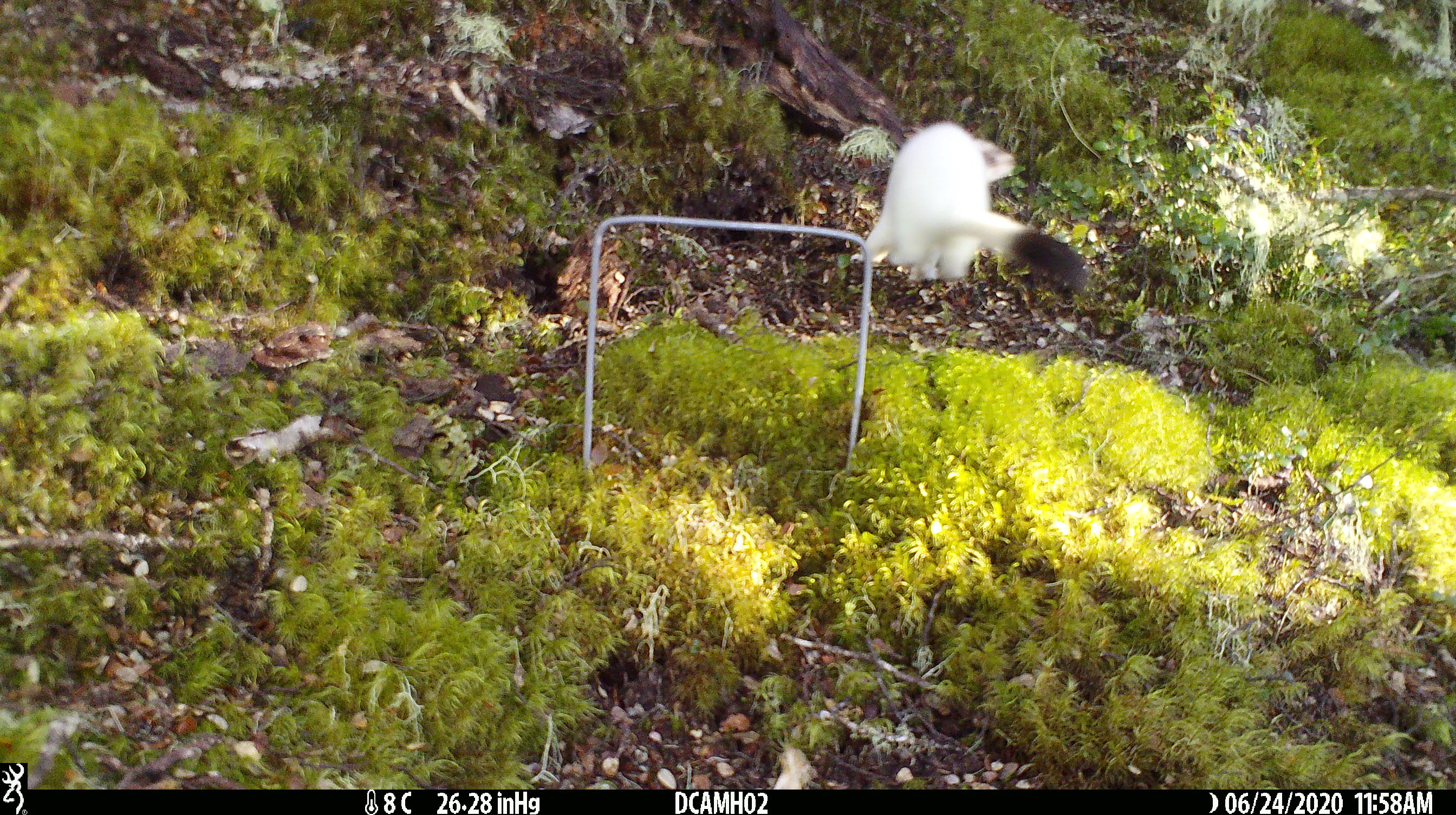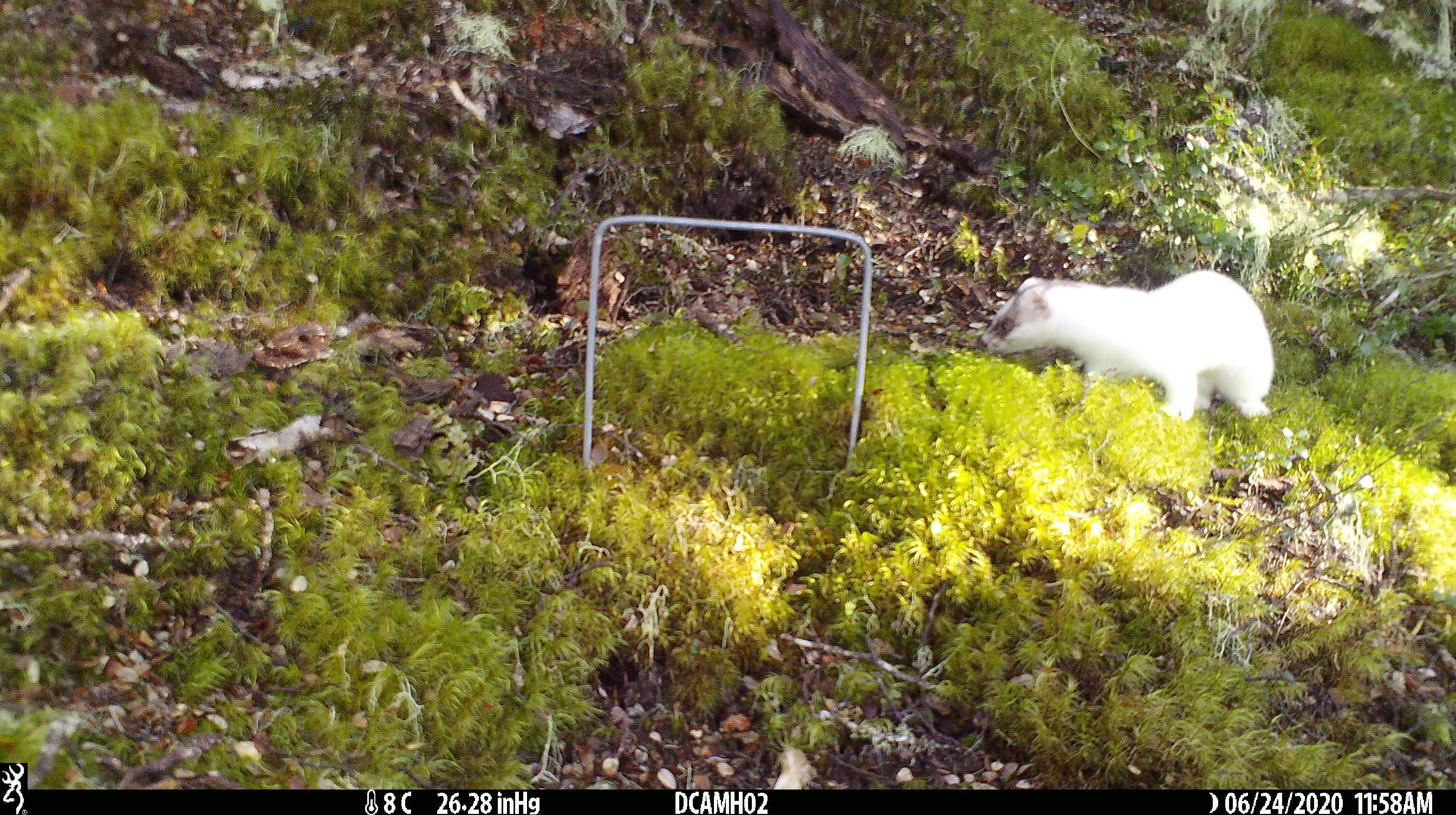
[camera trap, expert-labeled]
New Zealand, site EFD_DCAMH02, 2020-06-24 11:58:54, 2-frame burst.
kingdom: Animalia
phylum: Chordata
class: Mammalia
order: Carnivora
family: Mustelidae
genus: Mustela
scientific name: Mustela erminea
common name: stoat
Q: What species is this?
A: Stoat (Mustela erminea).